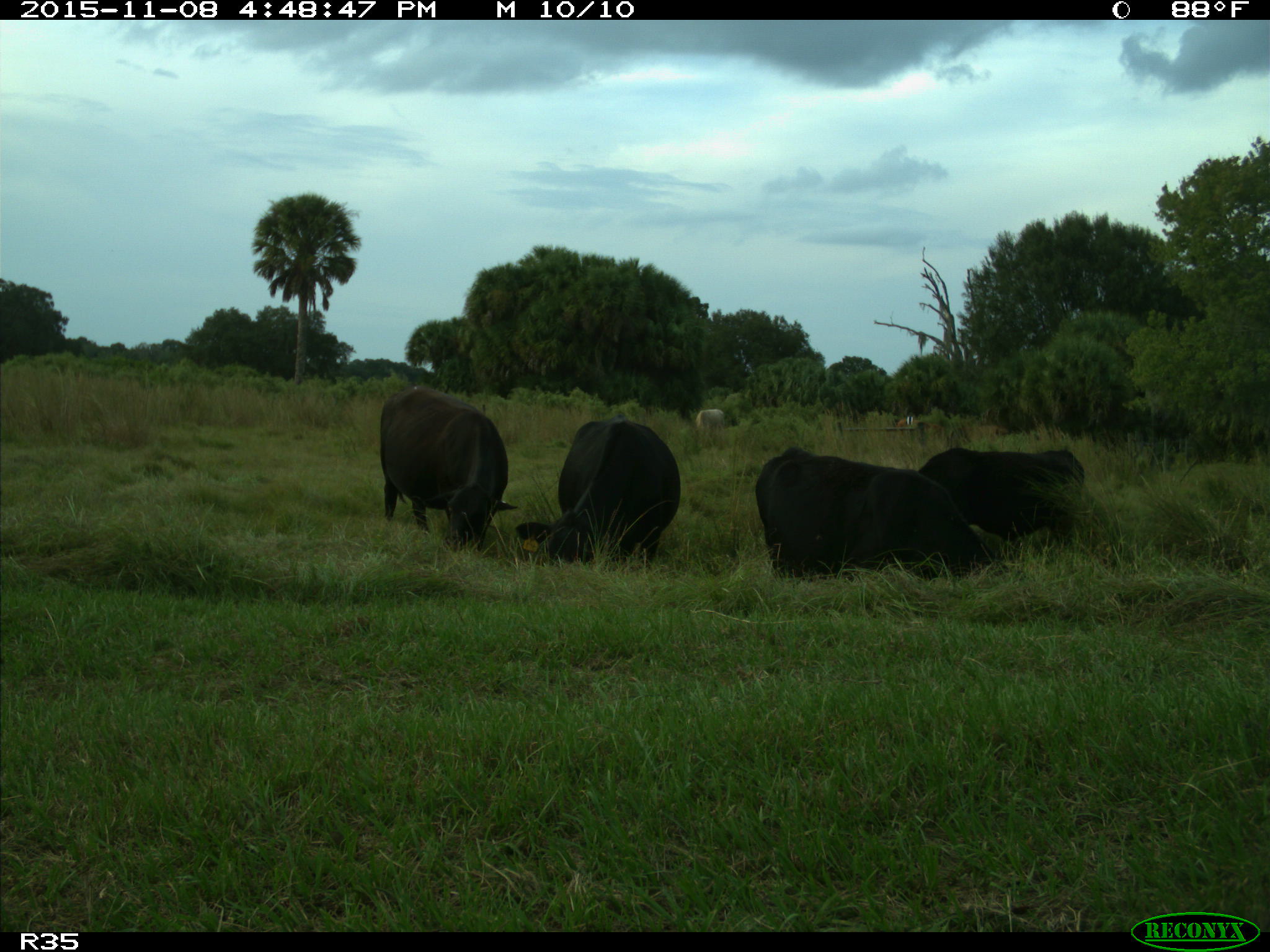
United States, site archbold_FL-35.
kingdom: Animalia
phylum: Chordata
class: Mammalia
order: Artiodactyla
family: Bovidae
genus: Bos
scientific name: Bos taurus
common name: domestic cow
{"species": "Bos taurus (domestic cow)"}